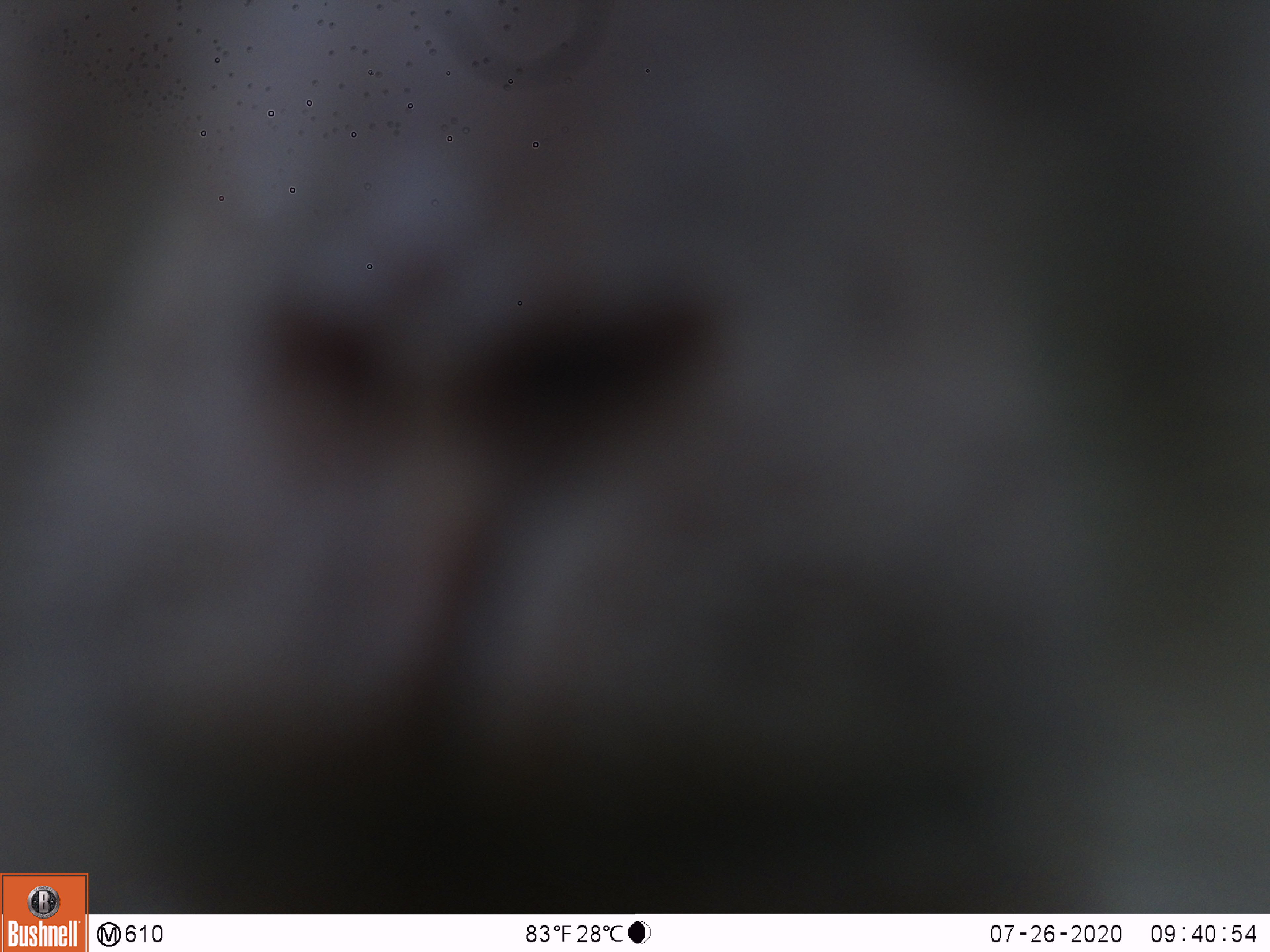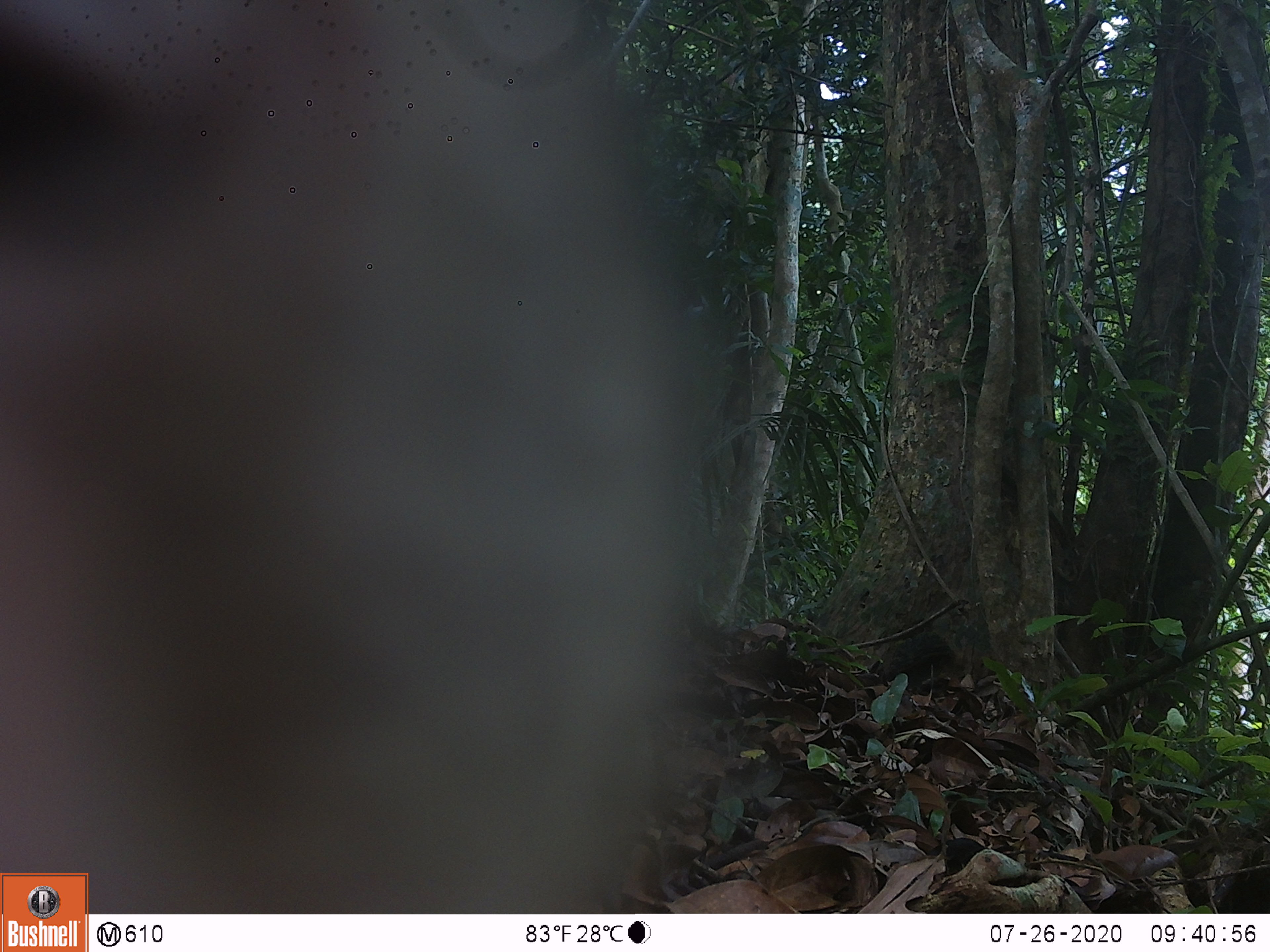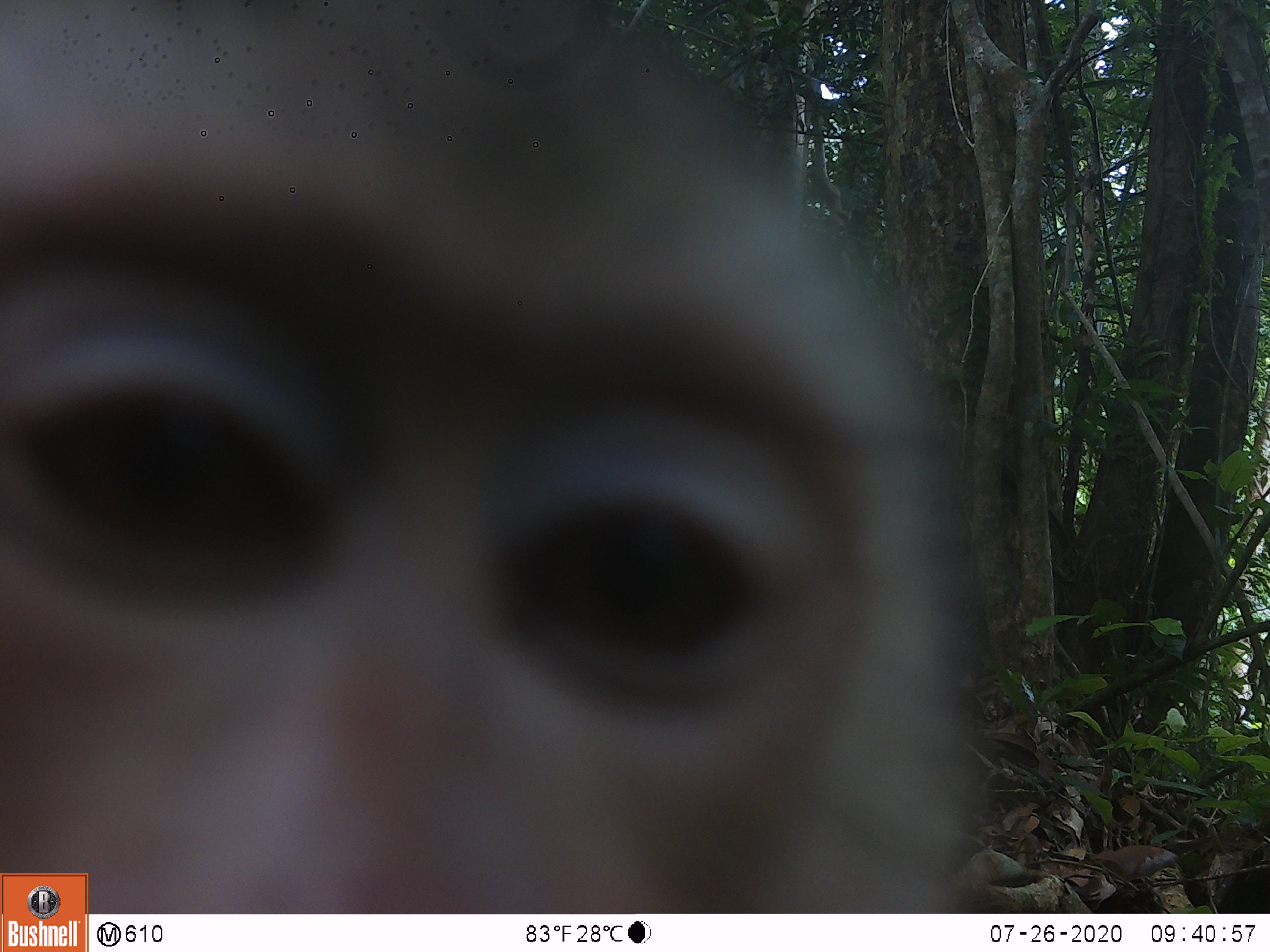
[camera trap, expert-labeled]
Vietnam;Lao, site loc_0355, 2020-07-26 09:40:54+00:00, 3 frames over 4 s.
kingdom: Animalia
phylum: Chordata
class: Mammalia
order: Primates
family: Cercopithecidae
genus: Macaca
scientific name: Macaca nemestrina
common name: pig-tailed macaque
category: pig tailed macaque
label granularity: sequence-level